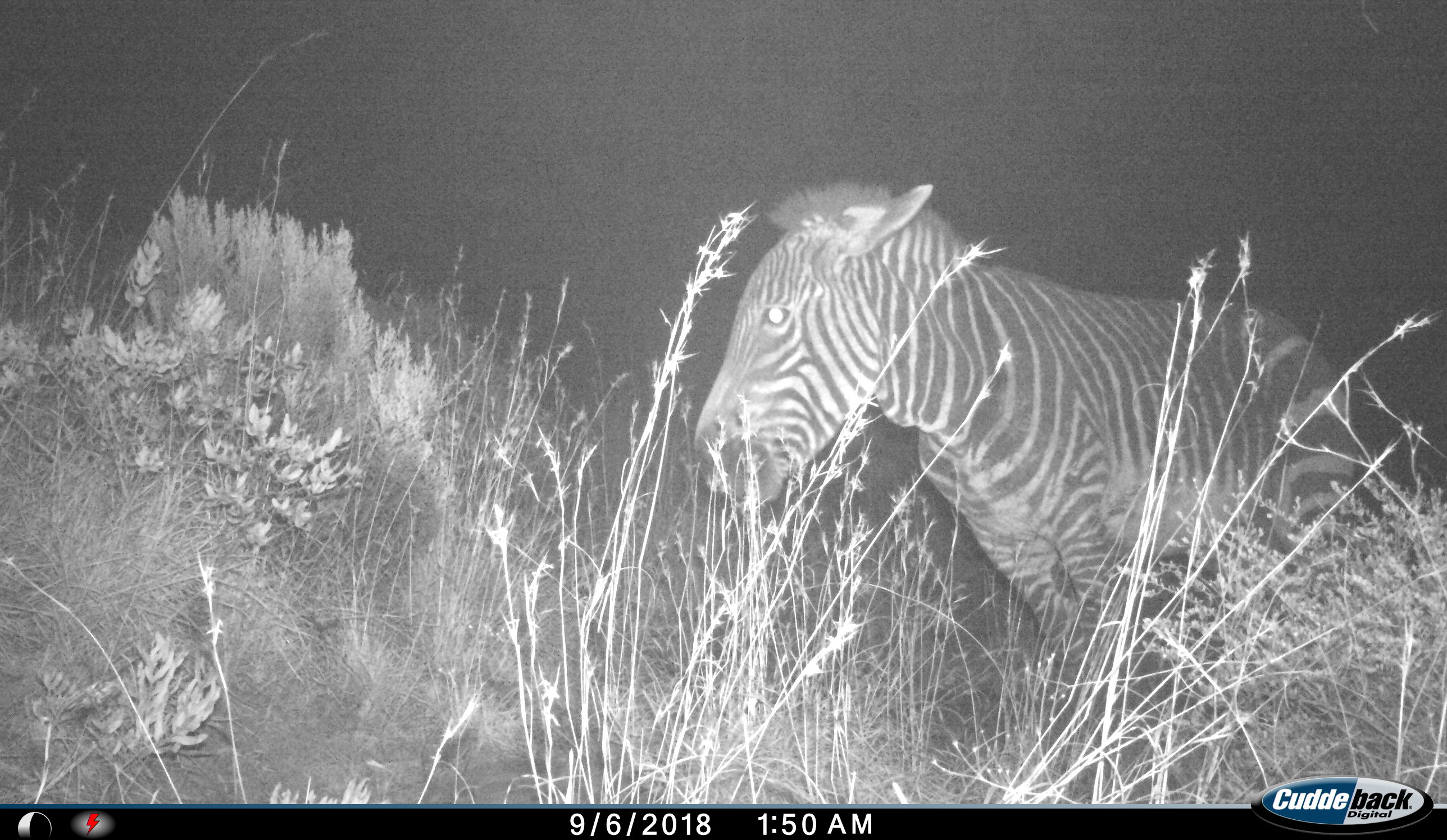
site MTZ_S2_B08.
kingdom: Animalia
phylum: Chordata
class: Mammalia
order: Perissodactyla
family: Equidae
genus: Equus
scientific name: Equus zebra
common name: mountain zebra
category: zebramountain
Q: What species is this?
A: Zebramountain (mountain zebra) (Equus zebra).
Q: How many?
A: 1.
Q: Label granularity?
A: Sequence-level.